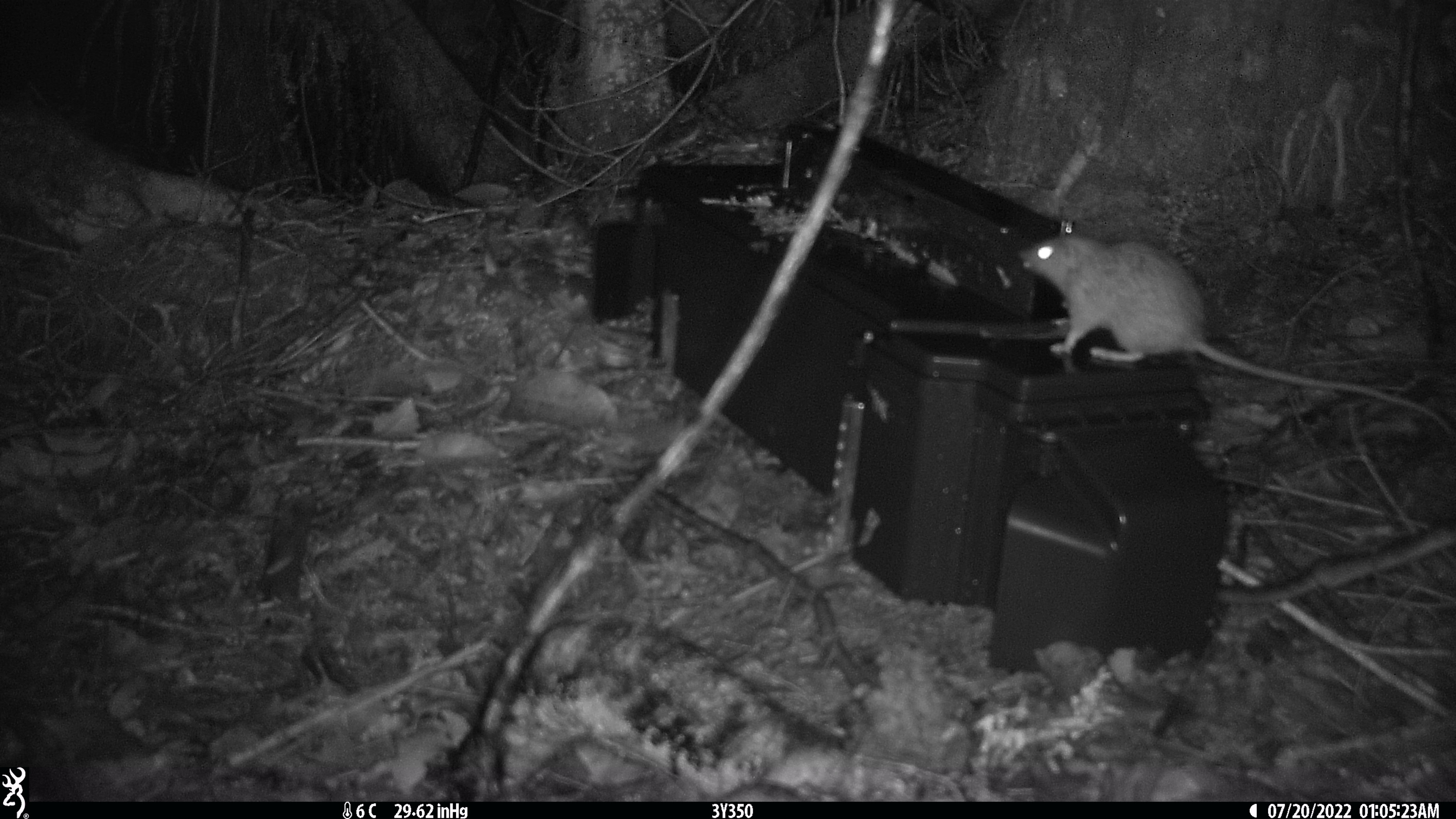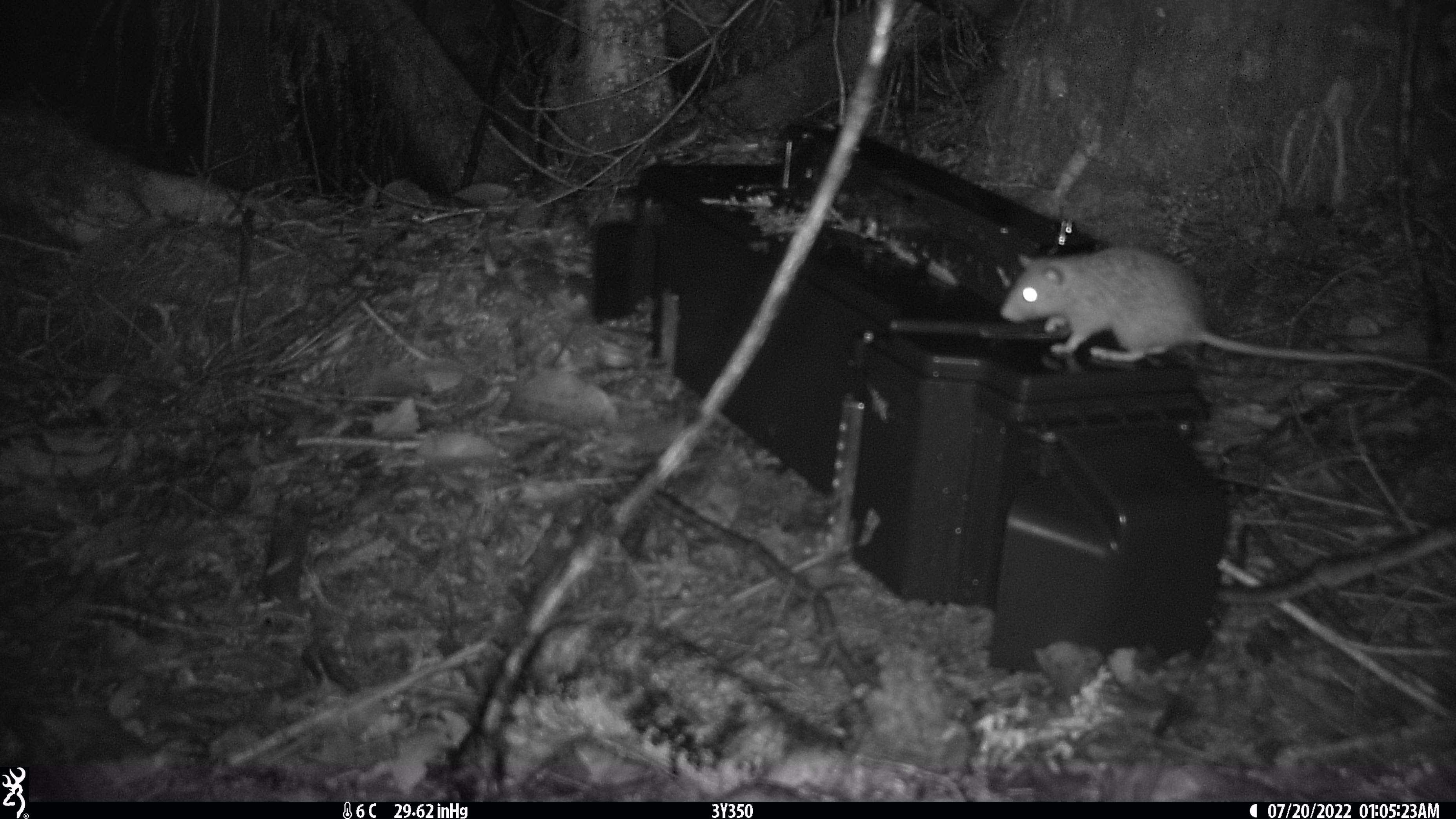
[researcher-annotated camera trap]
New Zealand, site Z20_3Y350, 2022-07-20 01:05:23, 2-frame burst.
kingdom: Animalia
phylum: Chordata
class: Mammalia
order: Rodentia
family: Muridae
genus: Rattus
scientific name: Rattus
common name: rat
Rat (Rattus).